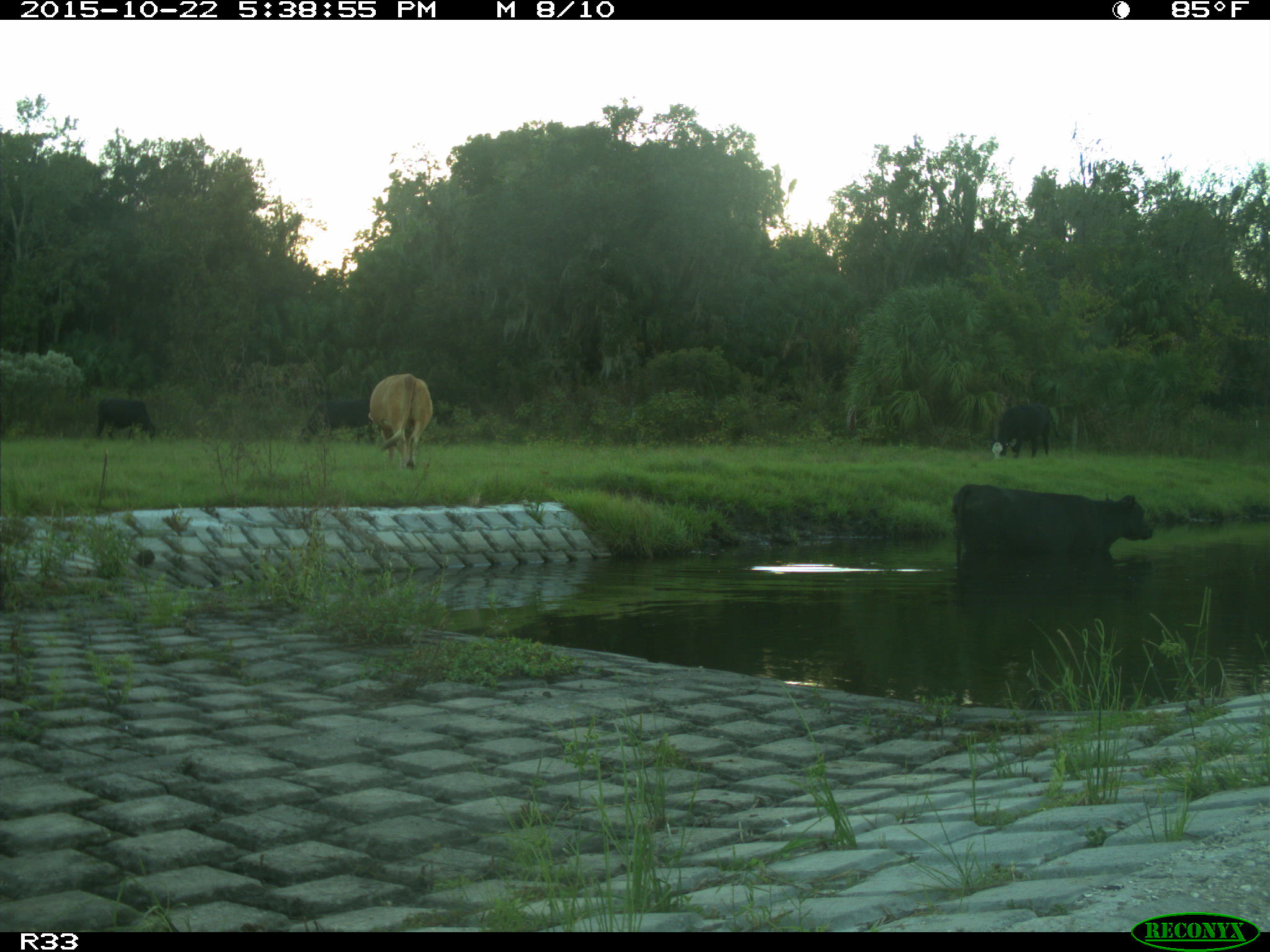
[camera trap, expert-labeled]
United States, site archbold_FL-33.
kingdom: Animalia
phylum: Chordata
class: Mammalia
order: Artiodactyla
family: Bovidae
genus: Bos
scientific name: Bos taurus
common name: domestic cow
Bos taurus (domestic cow).